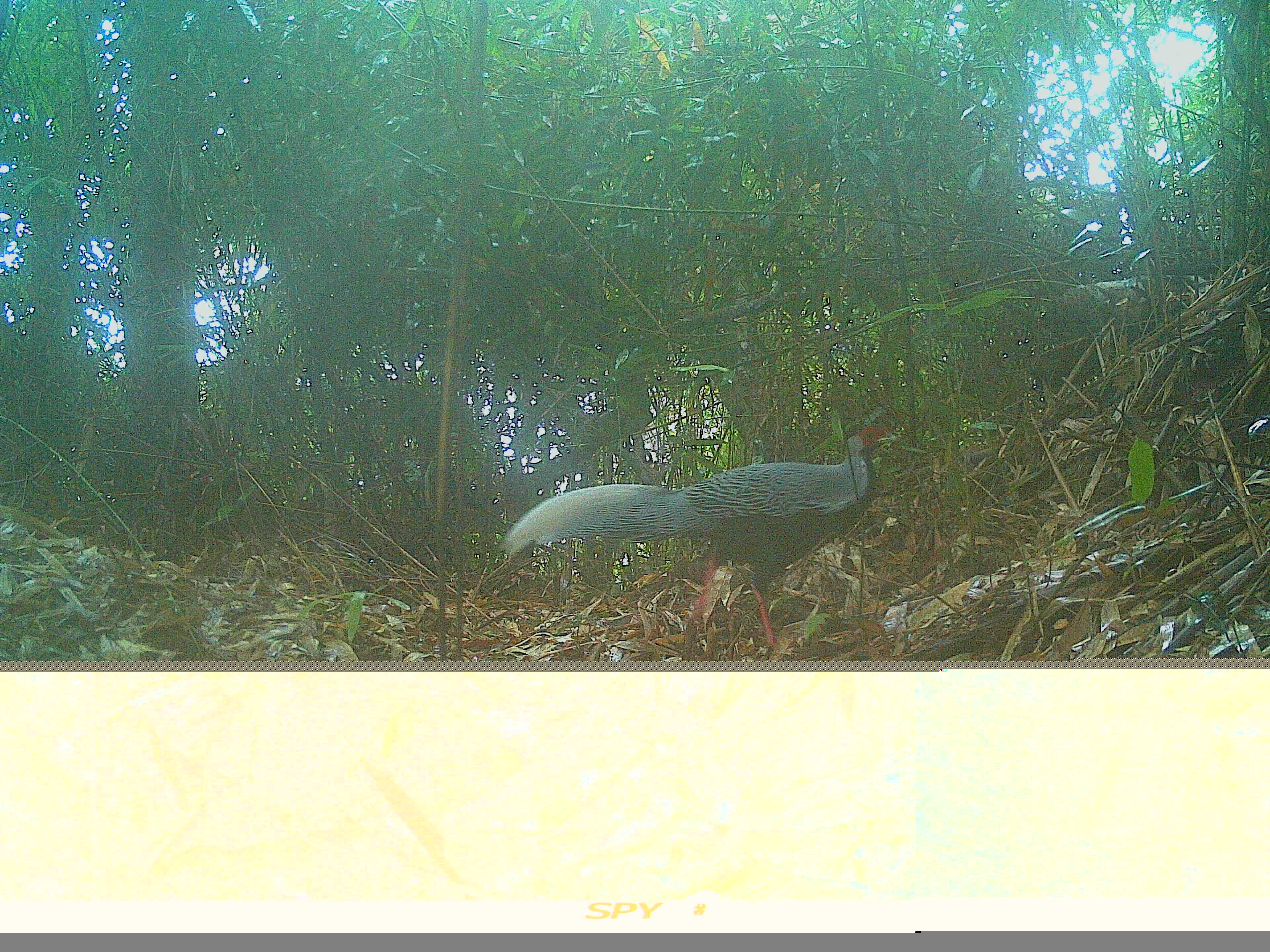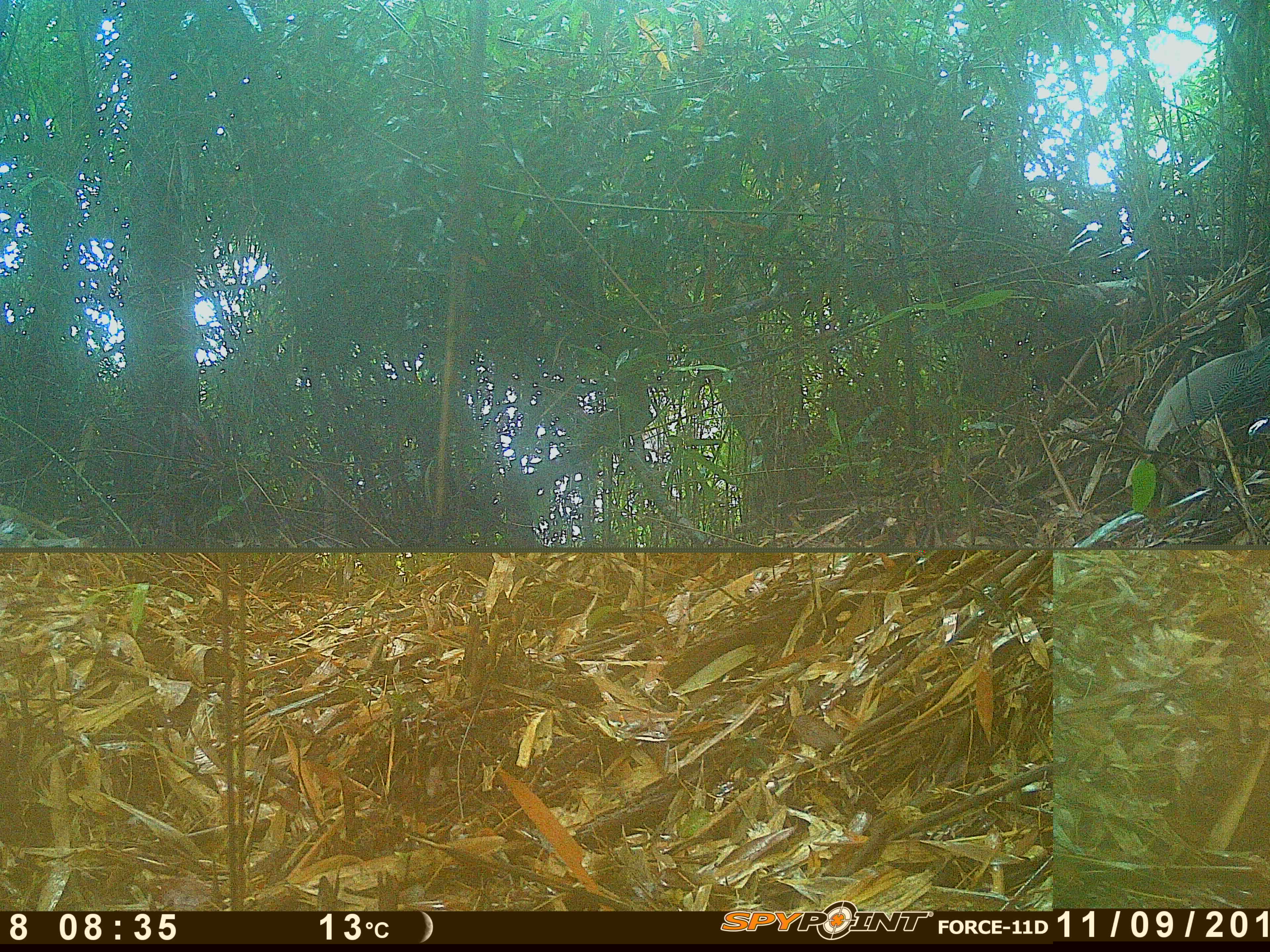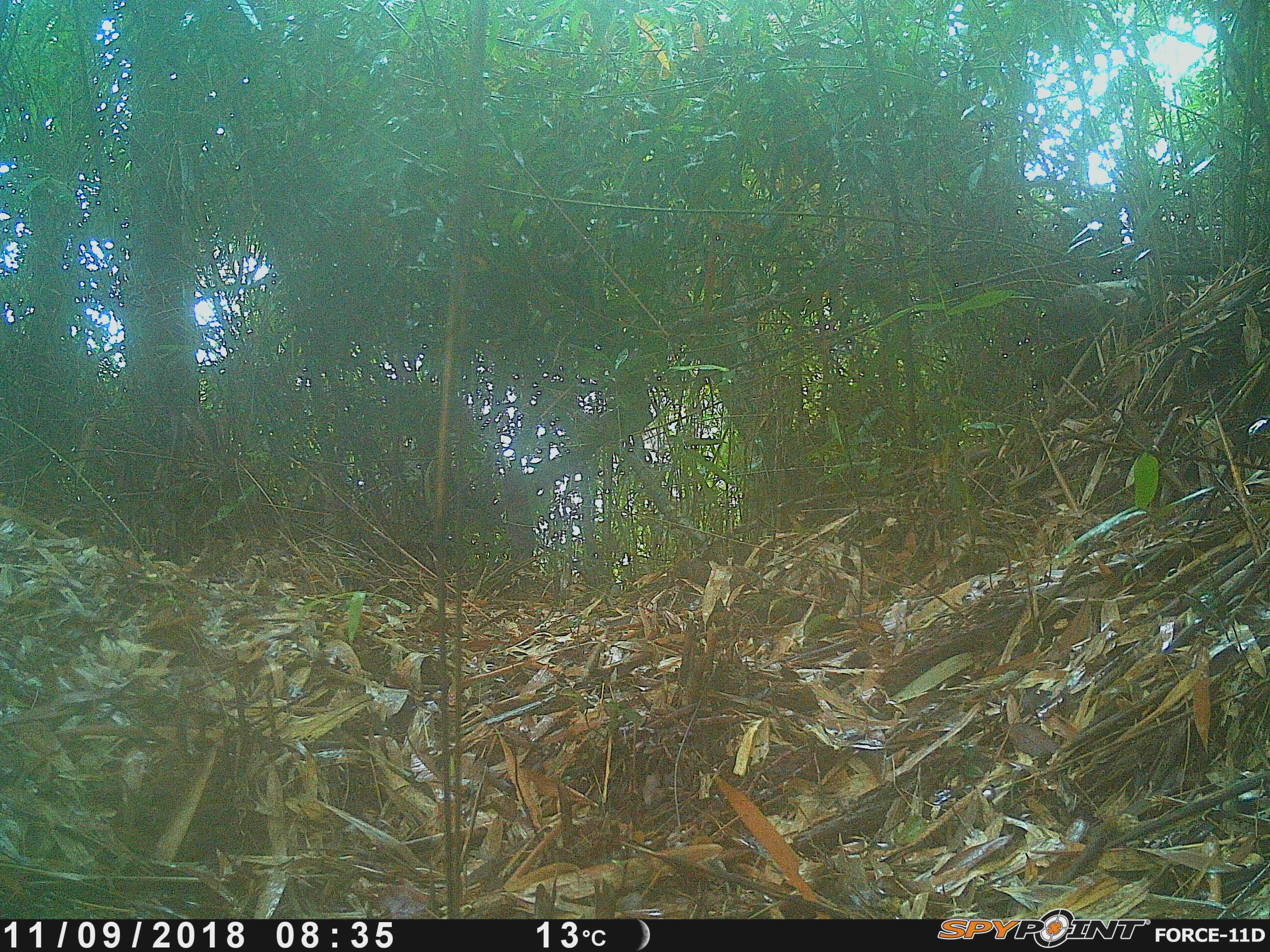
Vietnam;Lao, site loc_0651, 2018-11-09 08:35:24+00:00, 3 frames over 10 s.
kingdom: Animalia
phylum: Chordata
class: Aves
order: Galliformes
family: Phasianidae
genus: Lophura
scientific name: Lophura nycthemera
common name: silver pheasant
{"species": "silver pheasant (Lophura nycthemera)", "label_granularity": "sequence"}